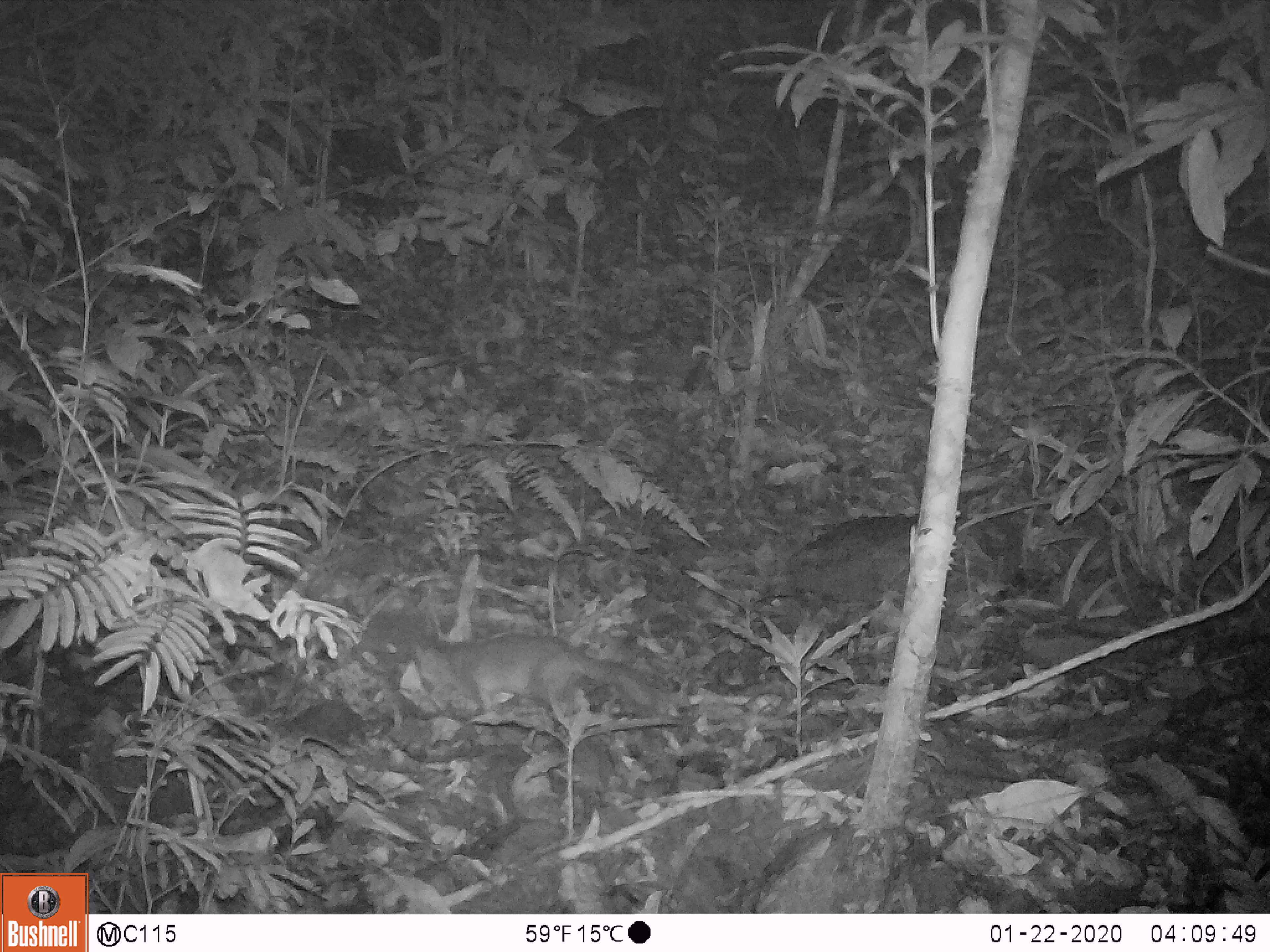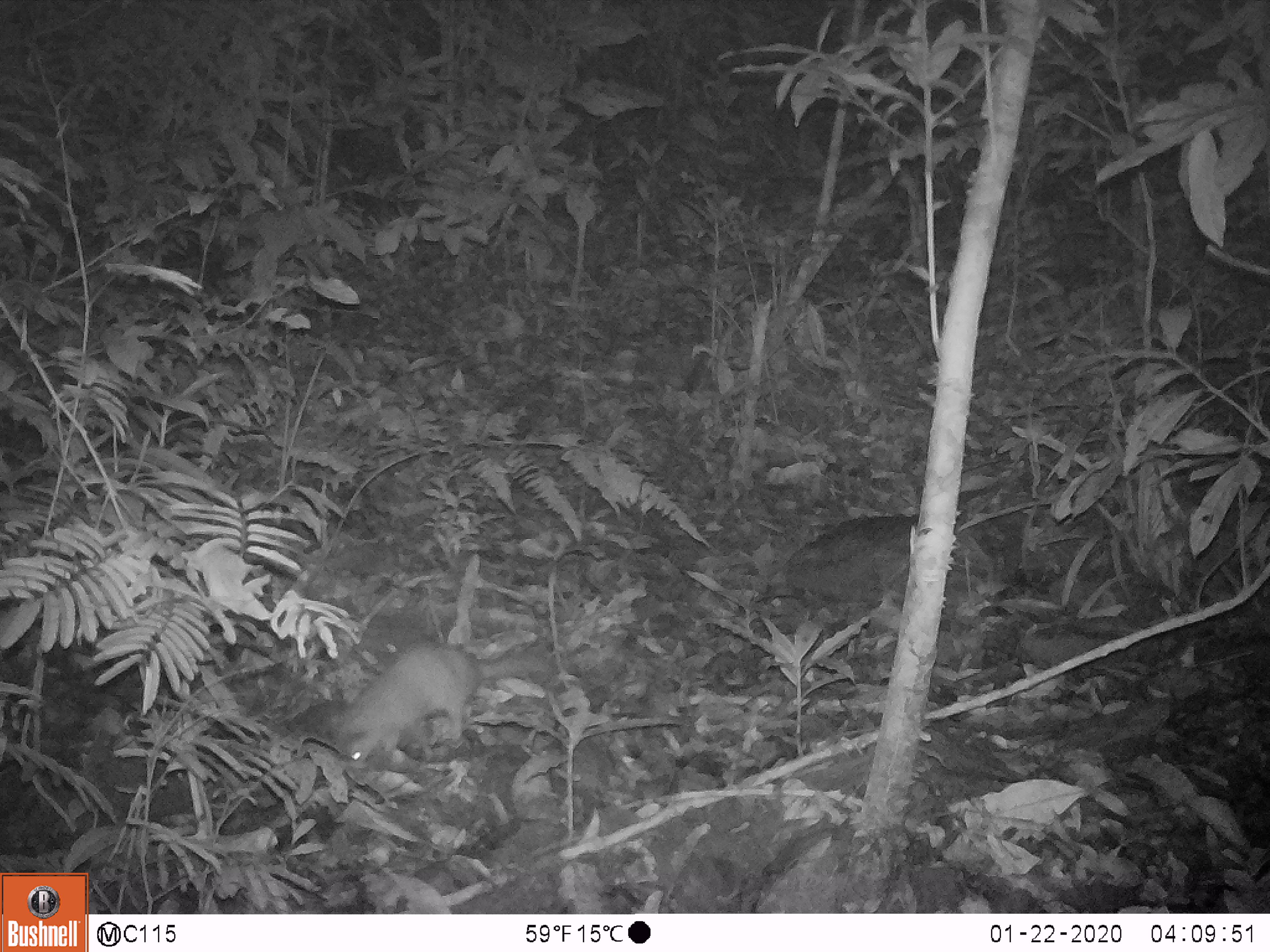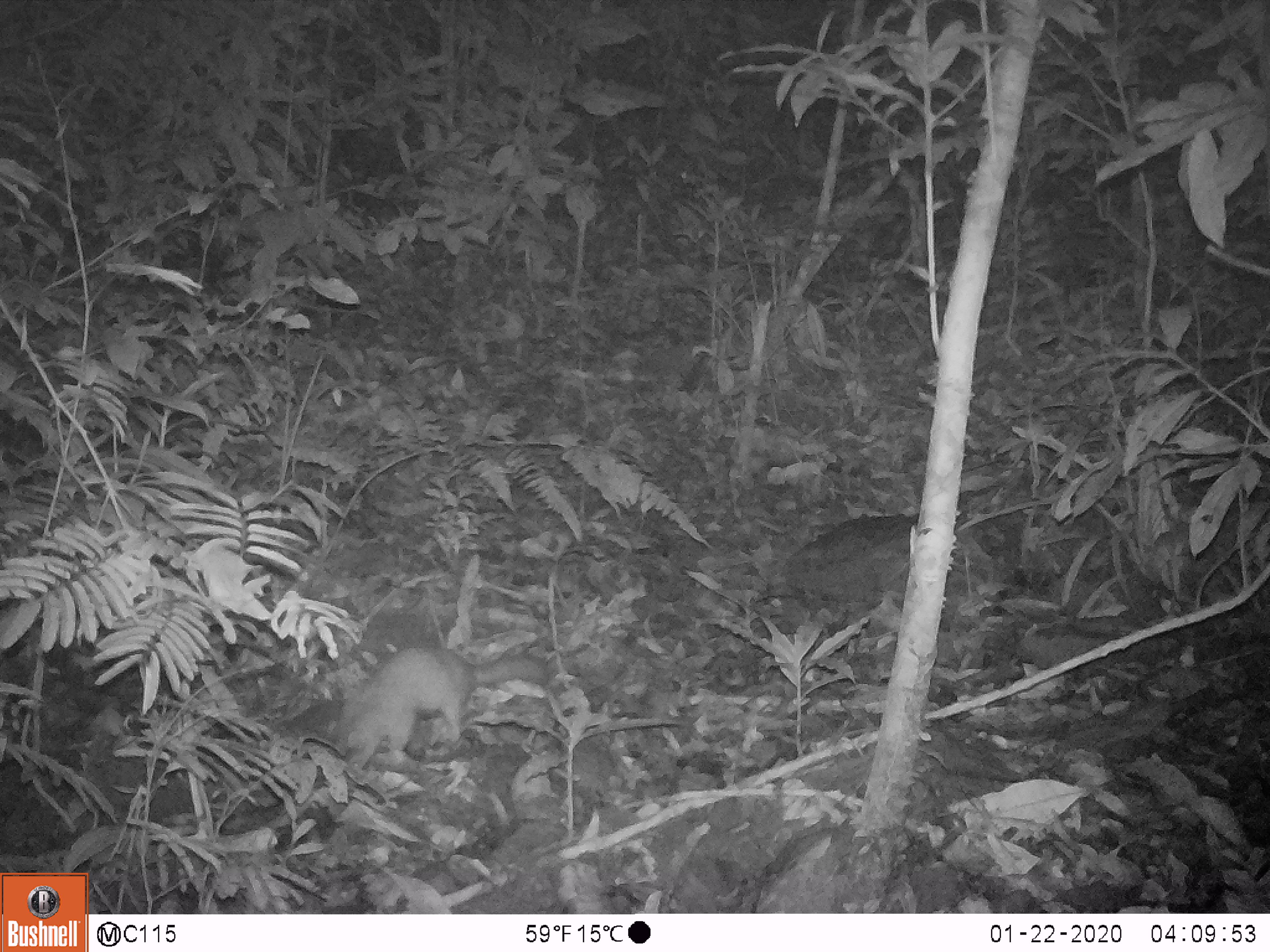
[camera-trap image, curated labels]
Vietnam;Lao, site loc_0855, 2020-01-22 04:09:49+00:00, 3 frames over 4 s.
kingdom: Animalia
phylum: Chordata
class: Mammalia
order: Carnivora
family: Mustelidae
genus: Melogale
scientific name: Melogale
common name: ferret badger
Ferret badger (Melogale). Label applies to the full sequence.